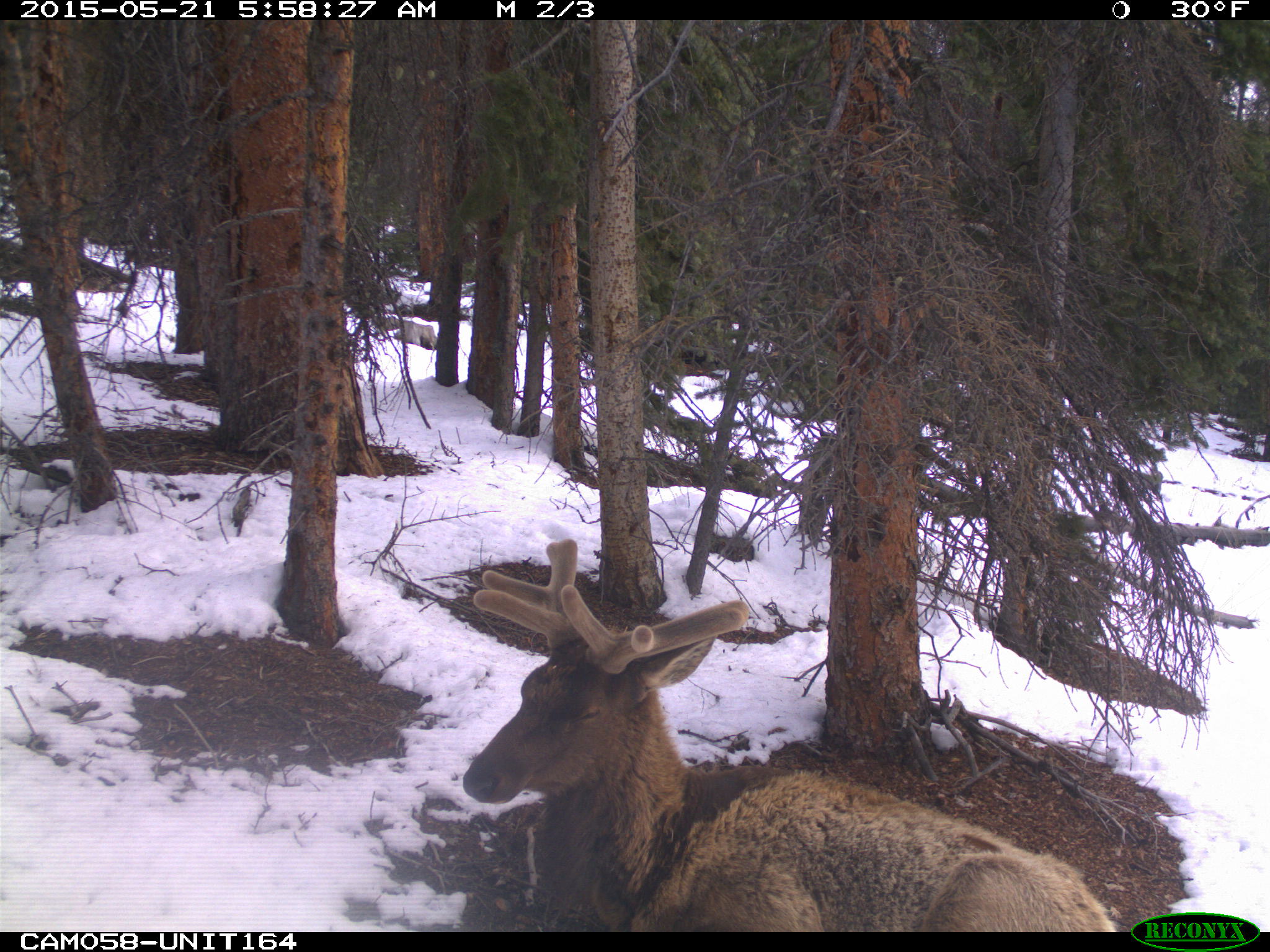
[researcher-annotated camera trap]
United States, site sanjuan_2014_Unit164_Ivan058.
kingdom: Animalia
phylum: Chordata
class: Mammalia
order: Artiodactyla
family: Cervidae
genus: Cervus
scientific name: Cervus elaphus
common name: red deer